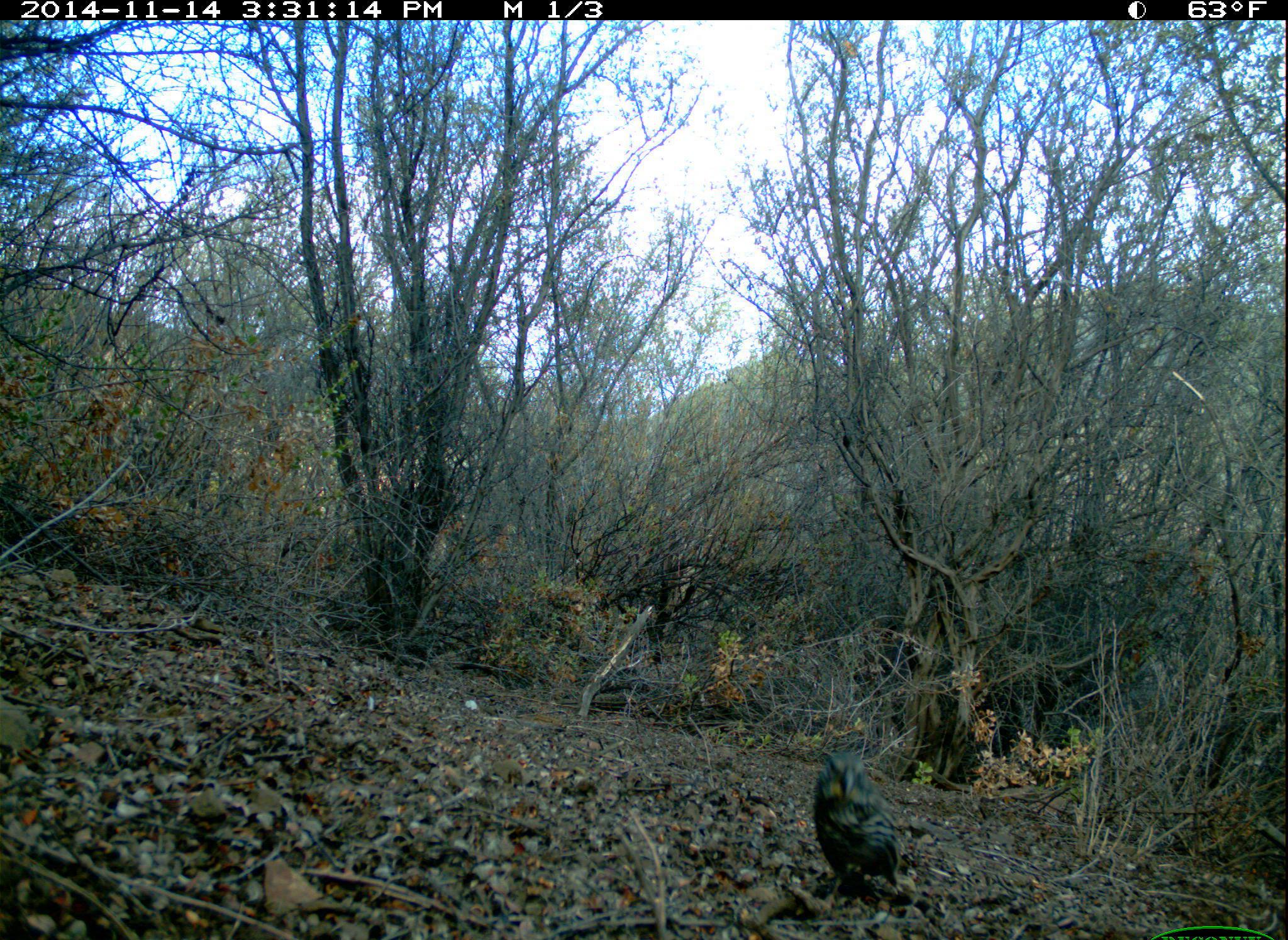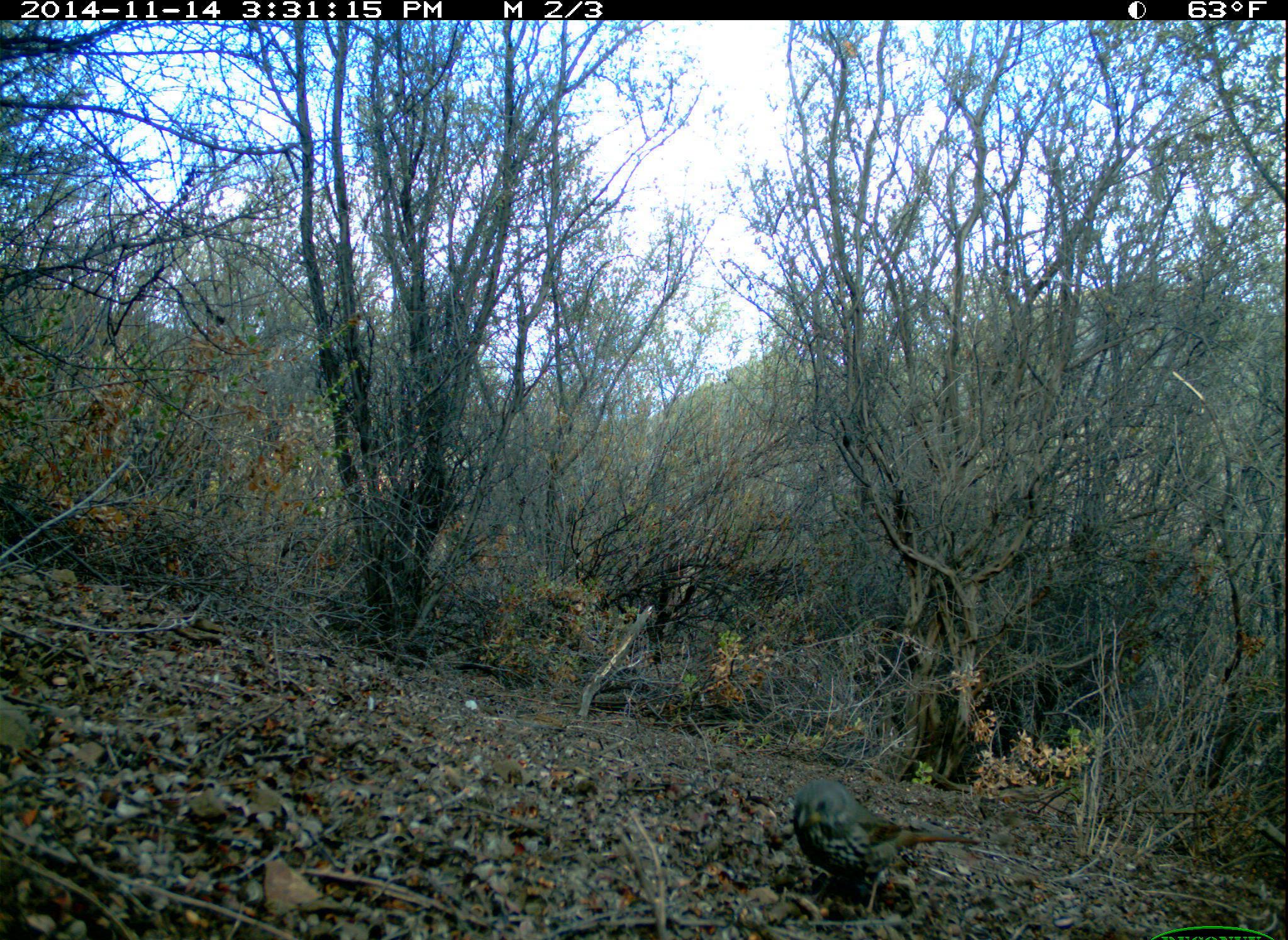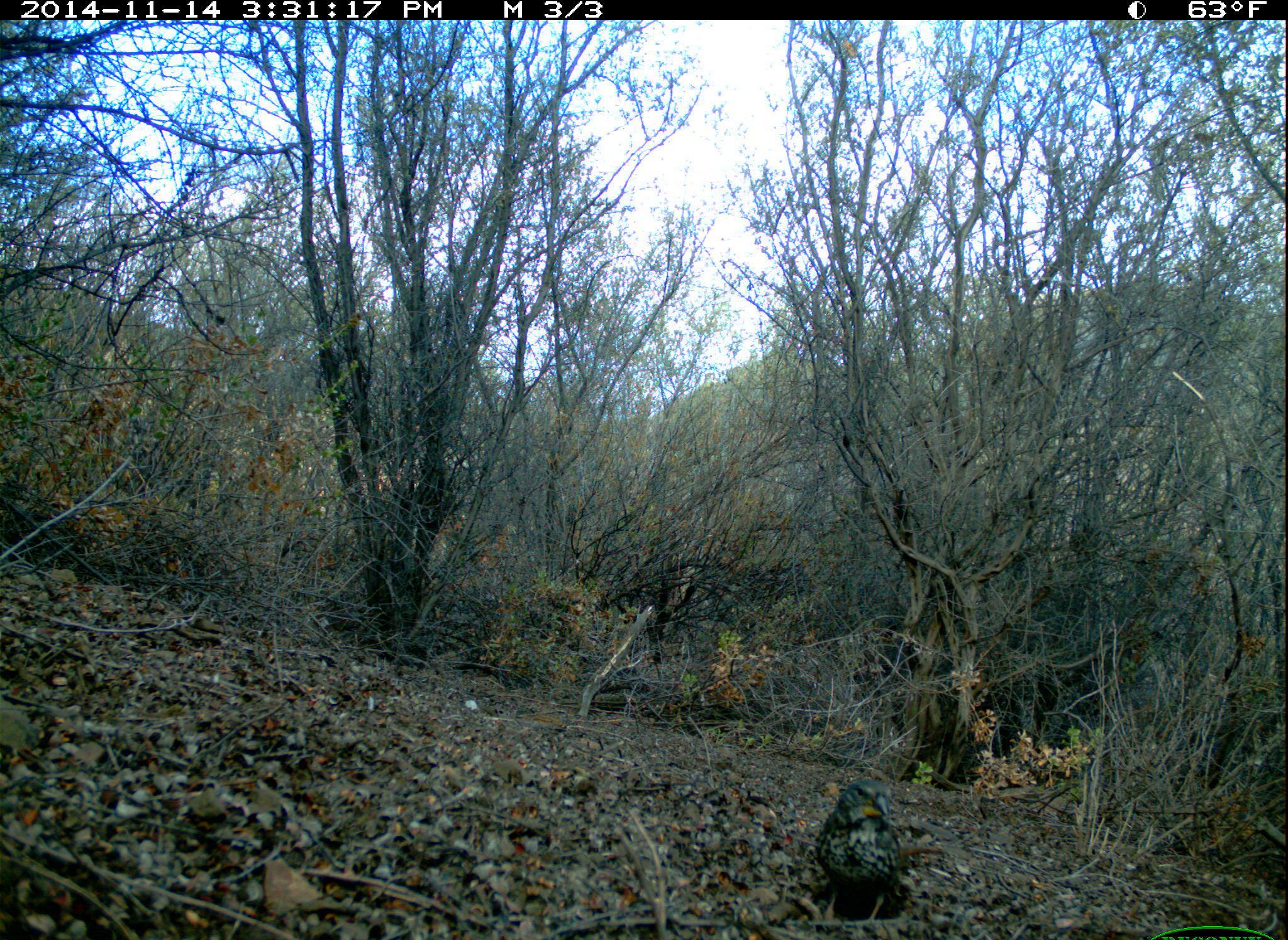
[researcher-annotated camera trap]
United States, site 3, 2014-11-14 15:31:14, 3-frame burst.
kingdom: Animalia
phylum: Chordata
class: Aves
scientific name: Aves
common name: bird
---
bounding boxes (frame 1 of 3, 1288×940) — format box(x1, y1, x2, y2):
bird: box(812, 749, 904, 903)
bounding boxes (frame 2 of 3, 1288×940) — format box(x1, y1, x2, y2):
bird: box(794, 778, 980, 907)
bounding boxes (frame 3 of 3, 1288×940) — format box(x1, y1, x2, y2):
bird: box(813, 777, 952, 926)